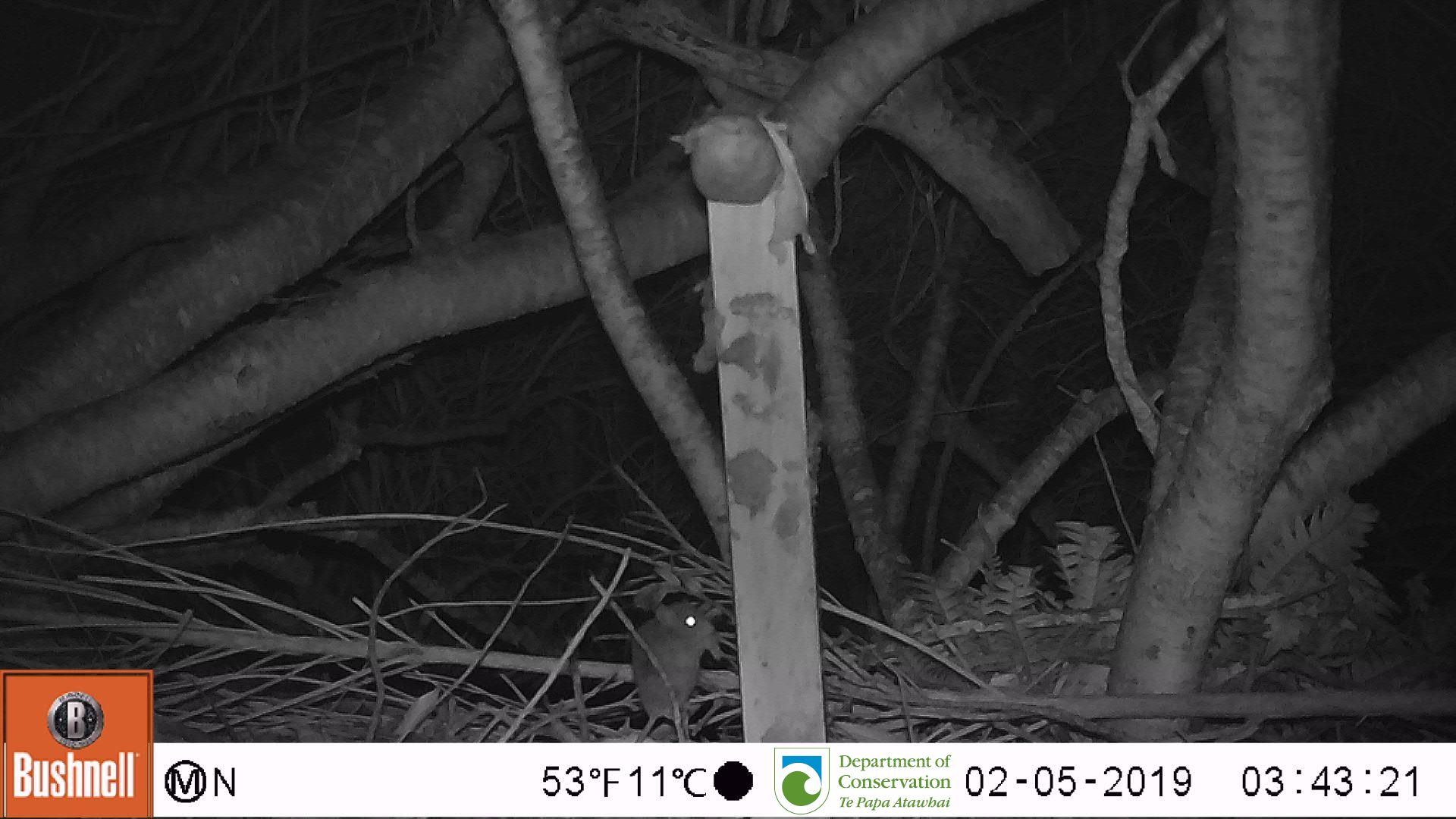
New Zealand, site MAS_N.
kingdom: Animalia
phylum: Chordata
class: Mammalia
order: Rodentia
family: Muridae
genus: Mus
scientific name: Mus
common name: mouse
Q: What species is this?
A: Mouse (Mus).